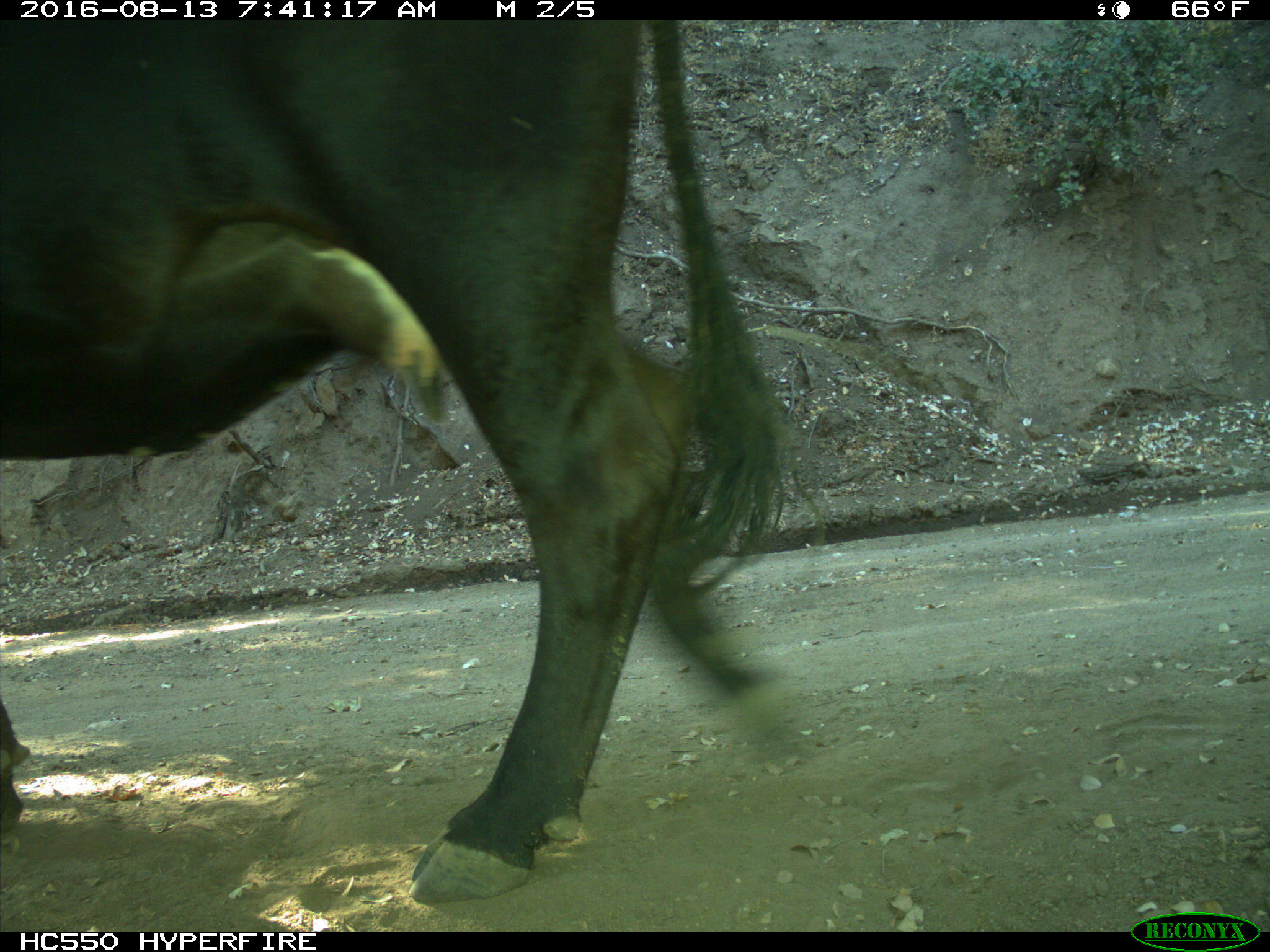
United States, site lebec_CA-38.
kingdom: Animalia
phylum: Chordata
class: Mammalia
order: Artiodactyla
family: Bovidae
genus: Bos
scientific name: Bos taurus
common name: domestic cow